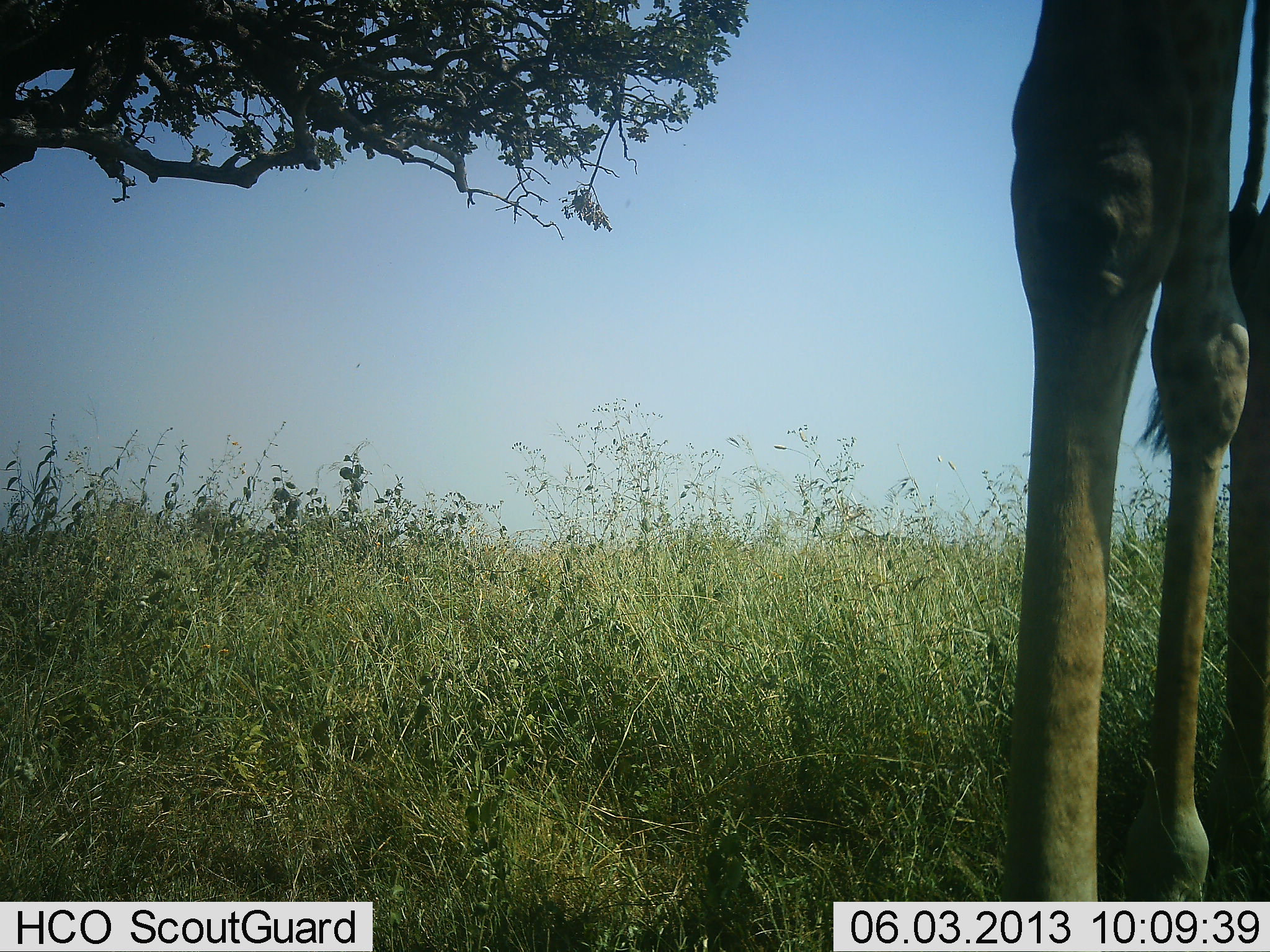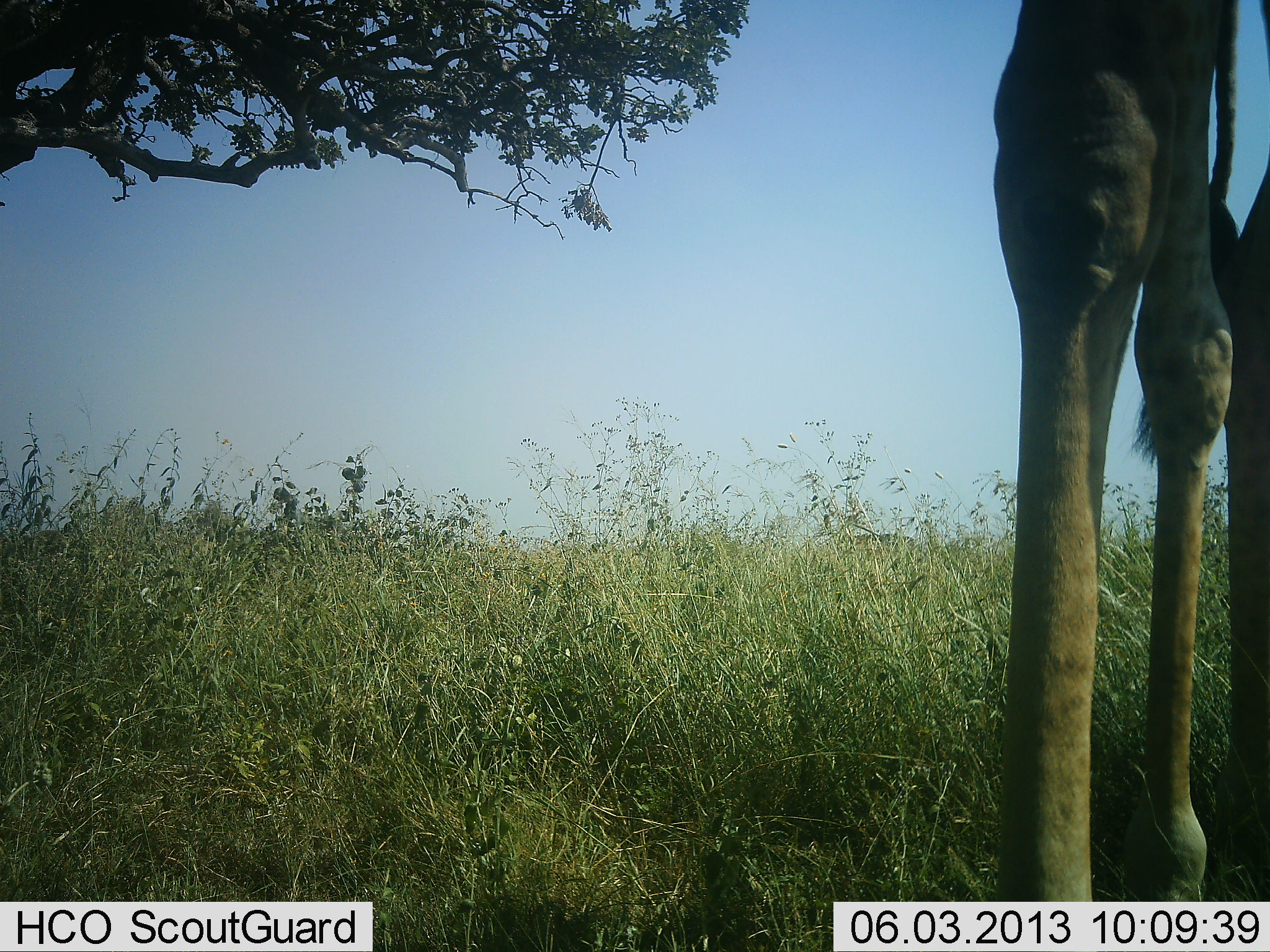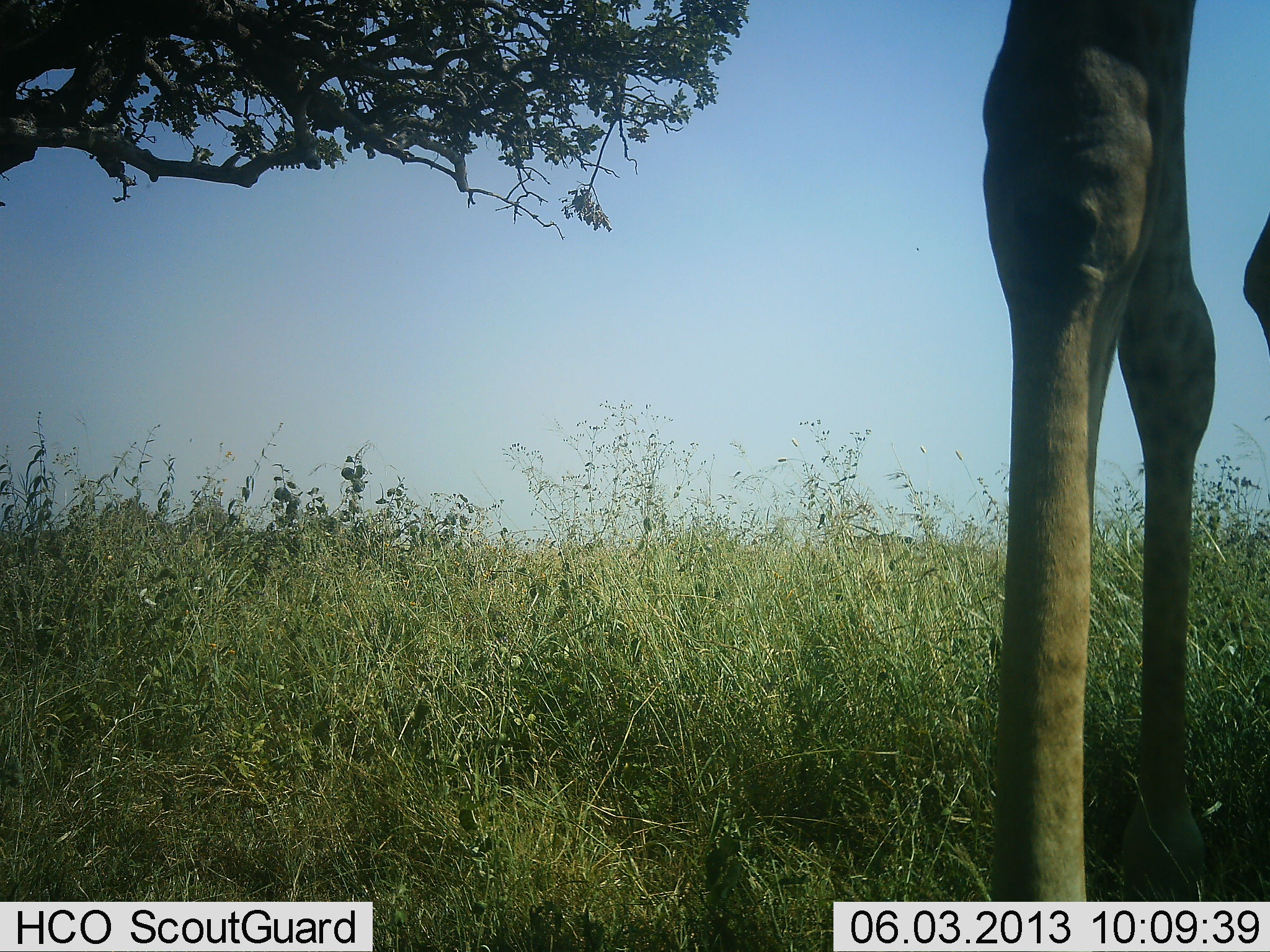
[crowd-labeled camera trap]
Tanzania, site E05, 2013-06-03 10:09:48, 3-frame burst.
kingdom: Animalia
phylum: Chordata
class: Mammalia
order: Artiodactyla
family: Giraffidae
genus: Giraffa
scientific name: Giraffa camelopardalis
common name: giraffe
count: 1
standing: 93%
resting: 0%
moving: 0%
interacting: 0%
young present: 0%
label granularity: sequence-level